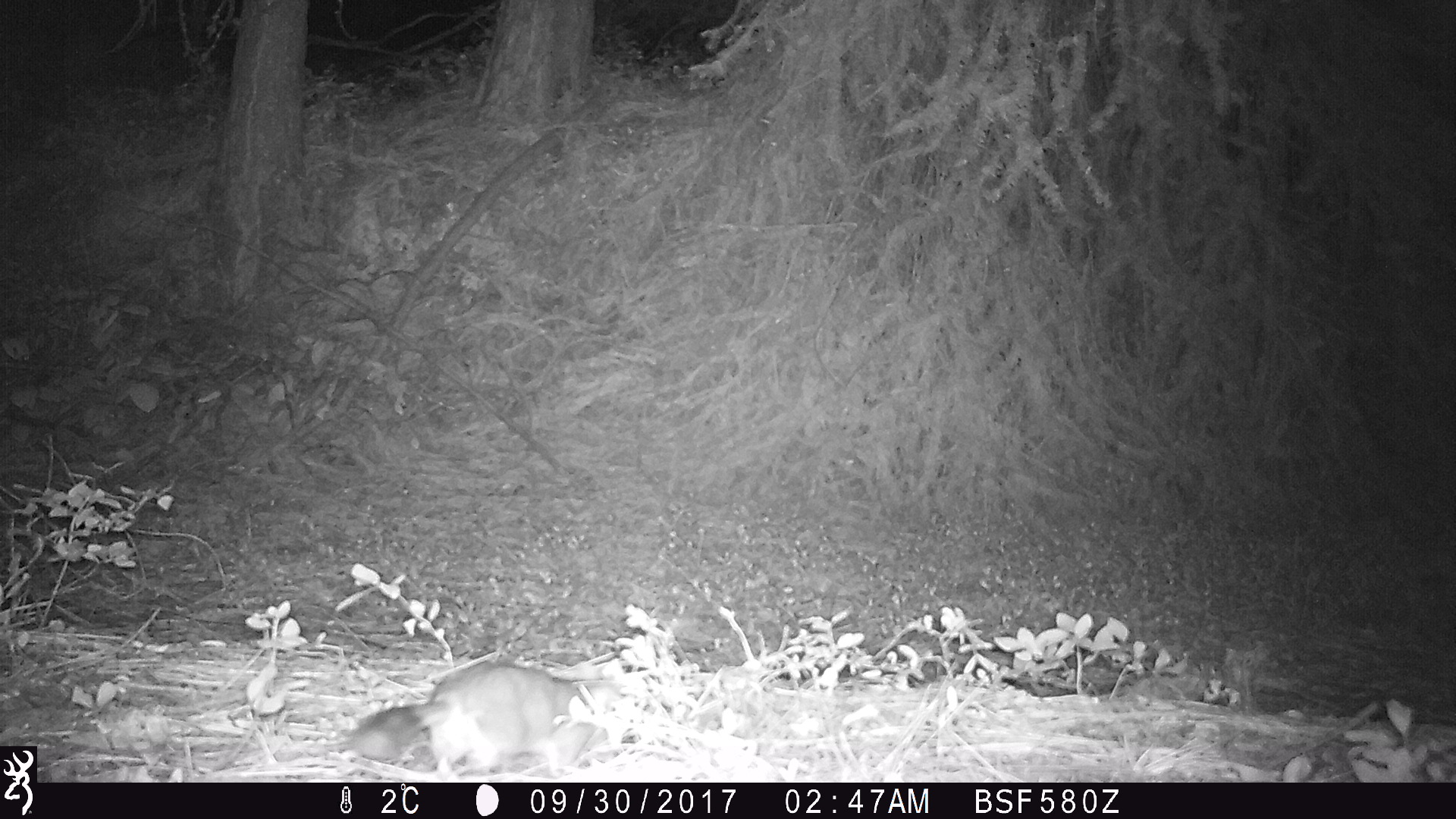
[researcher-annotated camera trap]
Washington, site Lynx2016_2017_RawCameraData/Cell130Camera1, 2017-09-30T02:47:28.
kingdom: Animalia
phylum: Chordata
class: Mammalia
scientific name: Mammalia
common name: small mammal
Small mammal (Mammalia). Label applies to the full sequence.